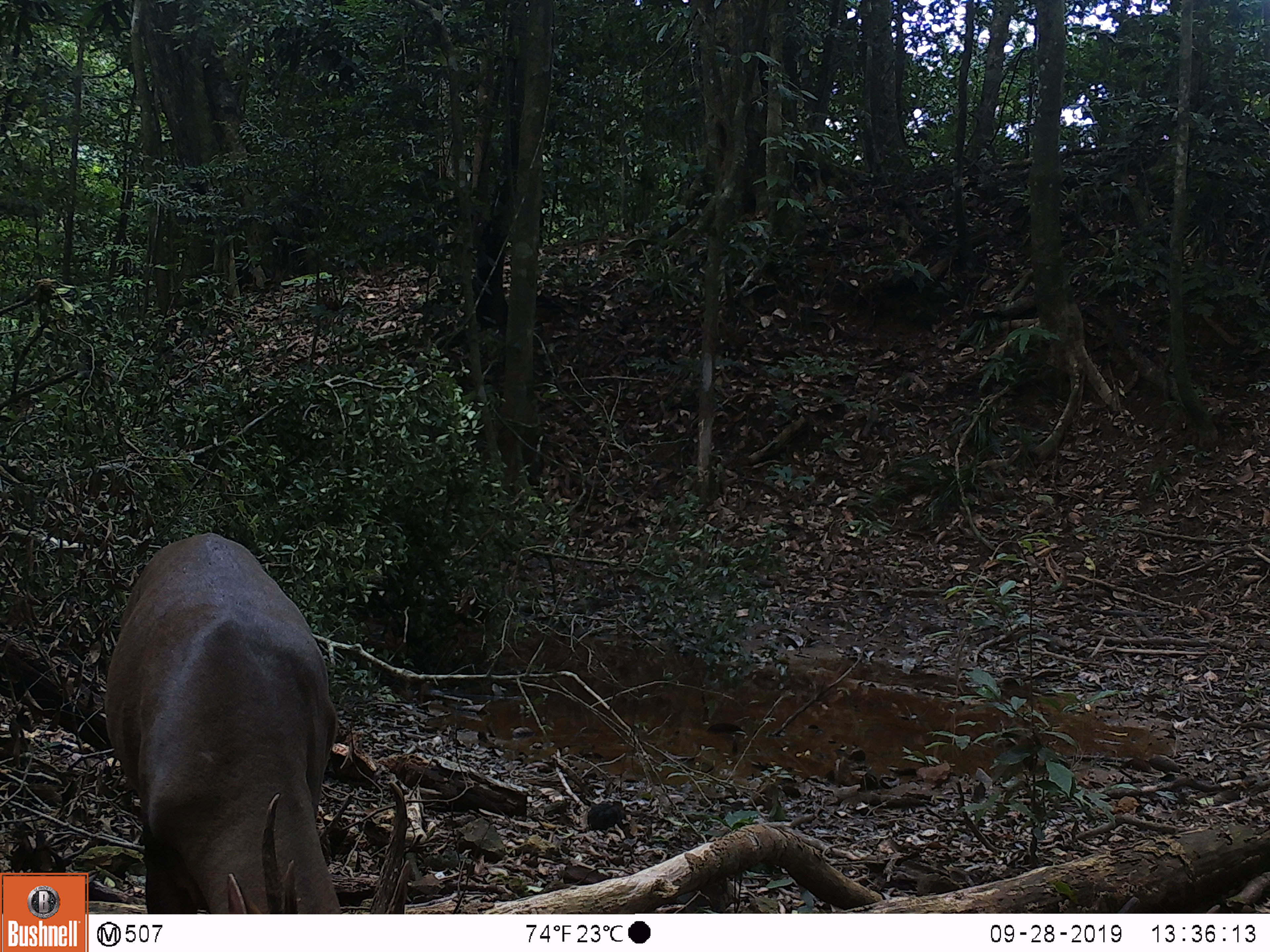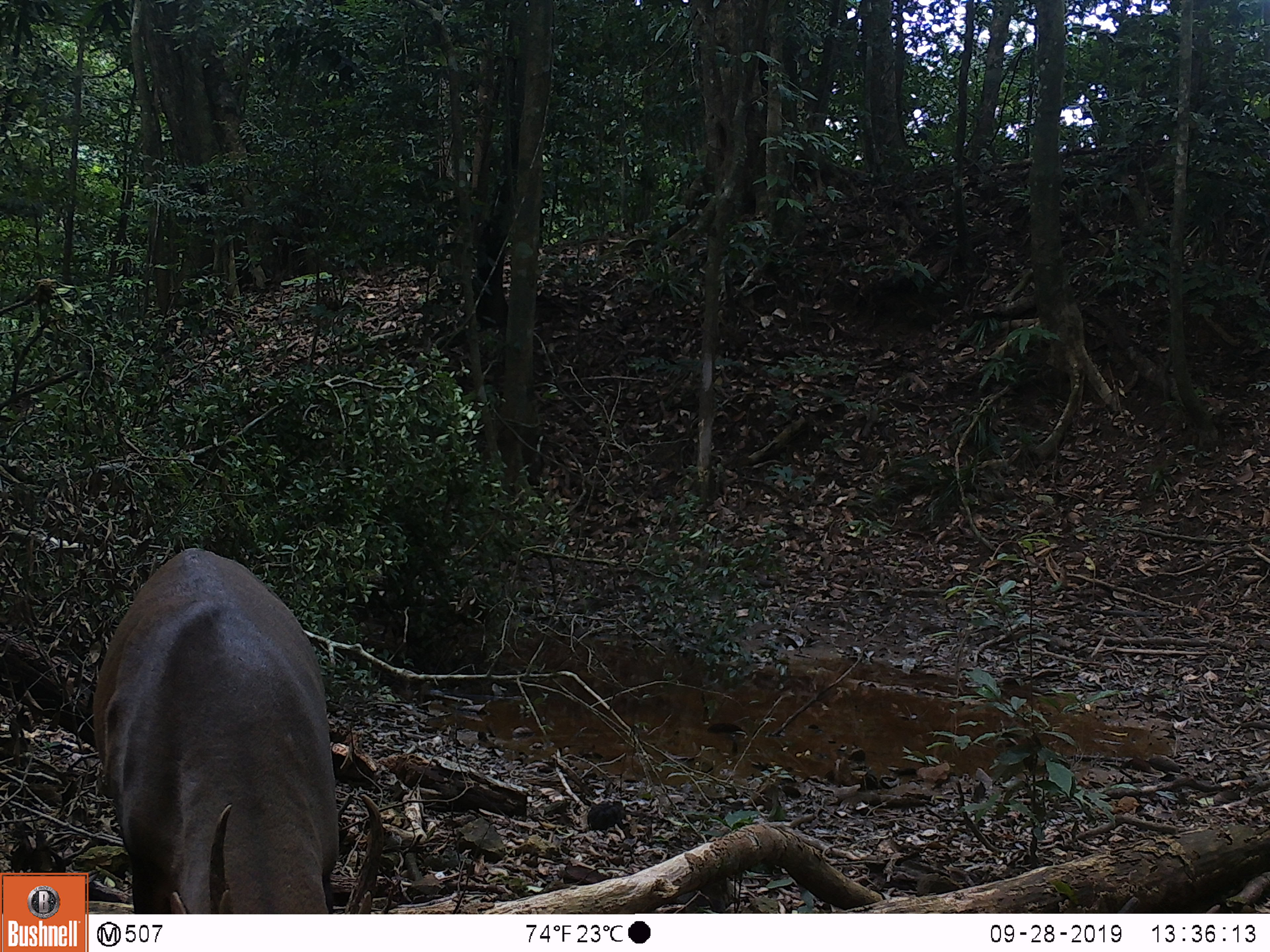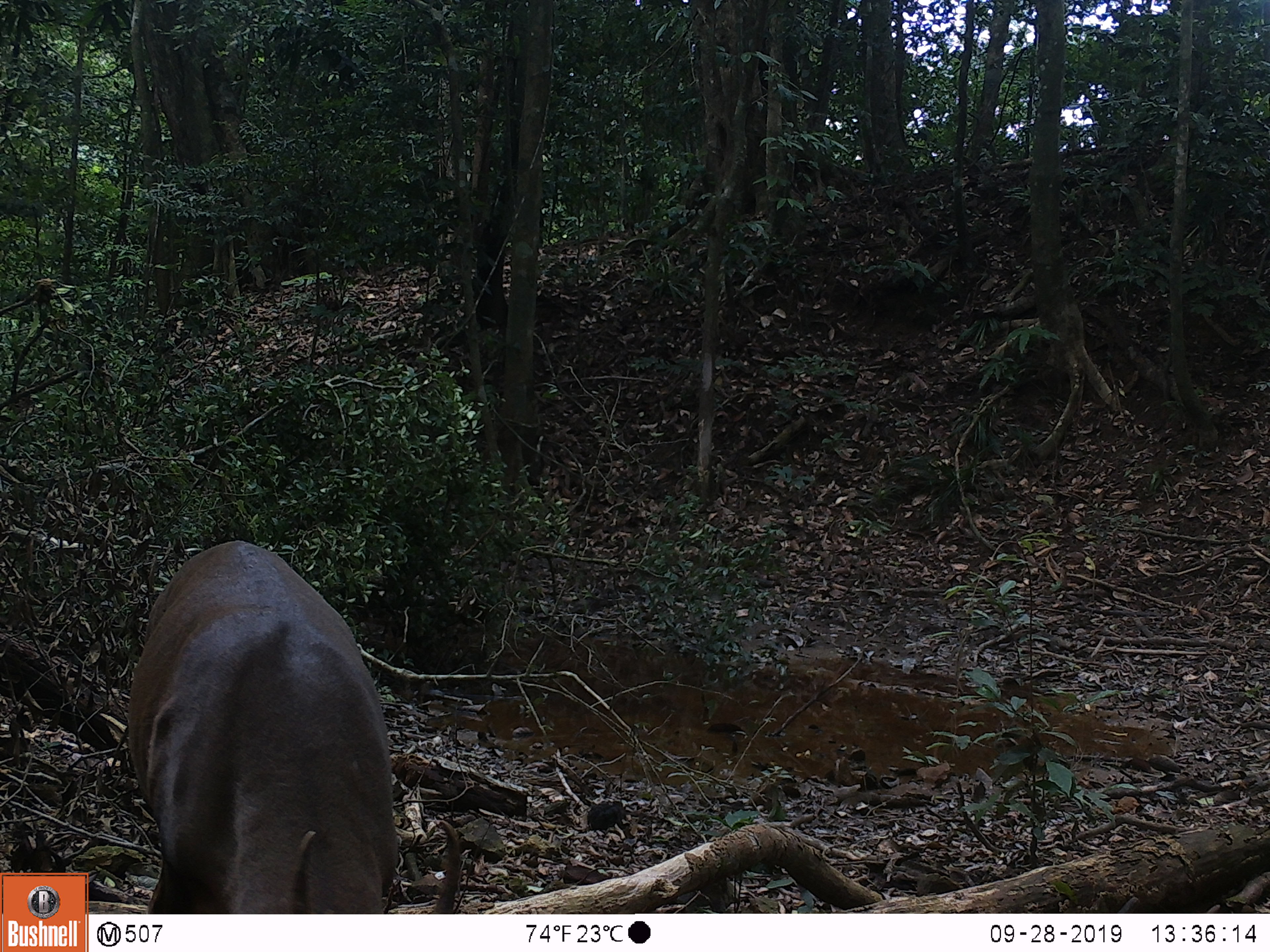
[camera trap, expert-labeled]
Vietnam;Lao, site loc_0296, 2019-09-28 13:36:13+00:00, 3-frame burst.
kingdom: Animalia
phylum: Chordata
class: Mammalia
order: Artiodactyla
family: Cervidae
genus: Muntiacus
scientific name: Muntiacus vuquangensis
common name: large-antlered muntjac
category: large antlered muntjac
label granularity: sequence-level